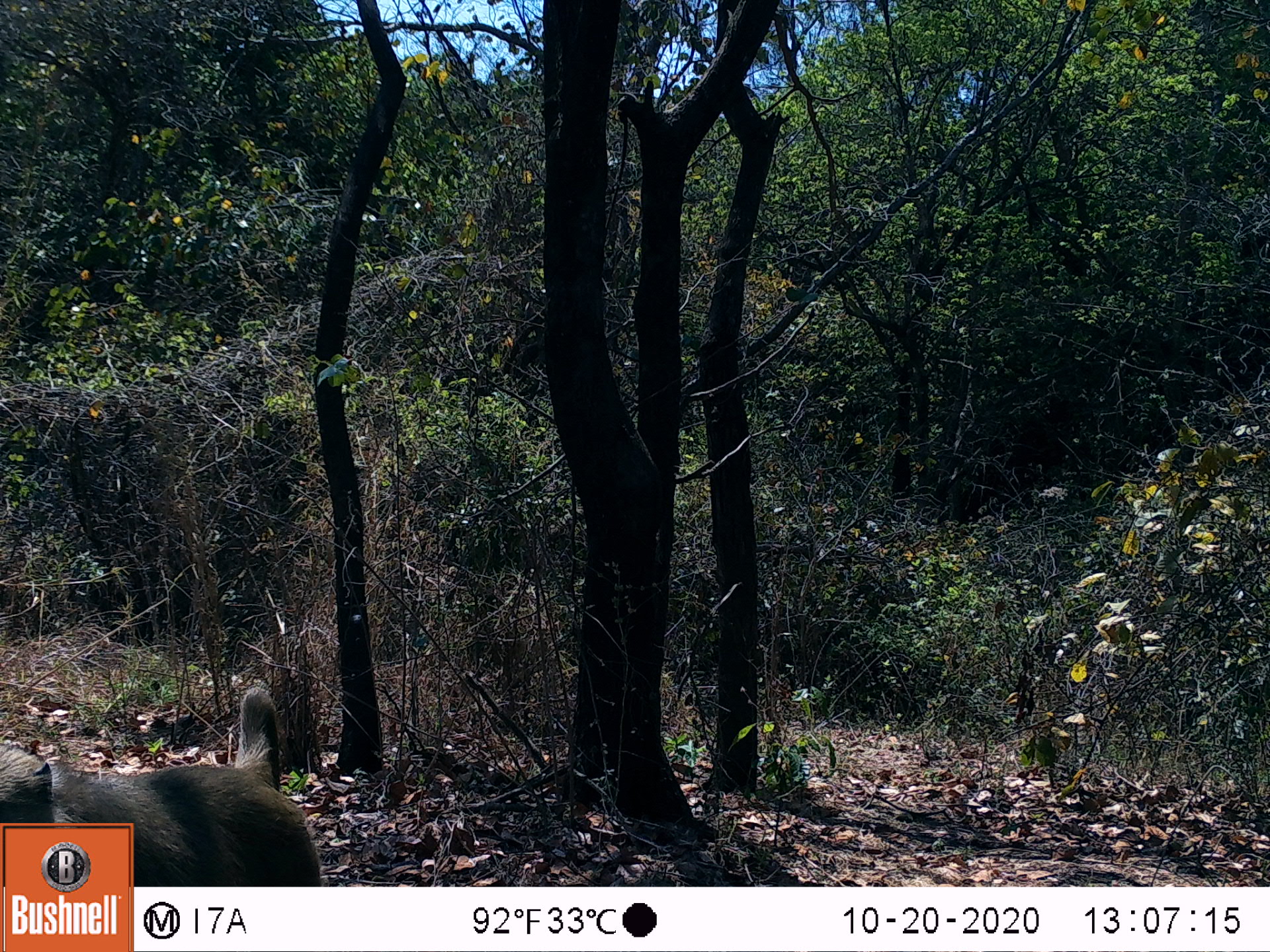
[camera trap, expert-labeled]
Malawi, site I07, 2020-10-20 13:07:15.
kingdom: Animalia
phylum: Chordata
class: Mammalia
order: Primates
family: Cercopithecidae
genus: Papio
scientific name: Papio cynocephalus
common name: yellow baboon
Yellow baboon (Papio cynocephalus), count 1.